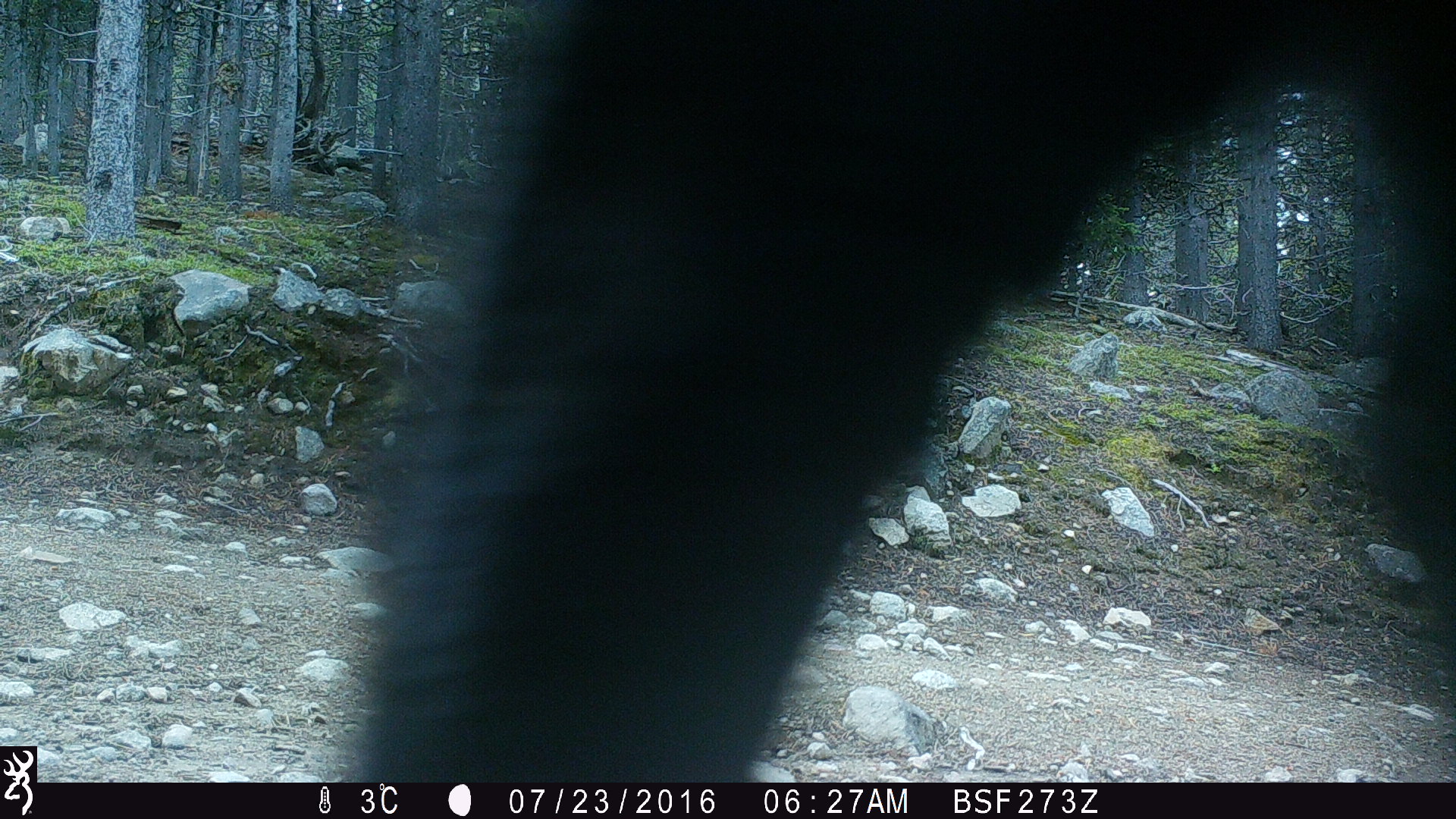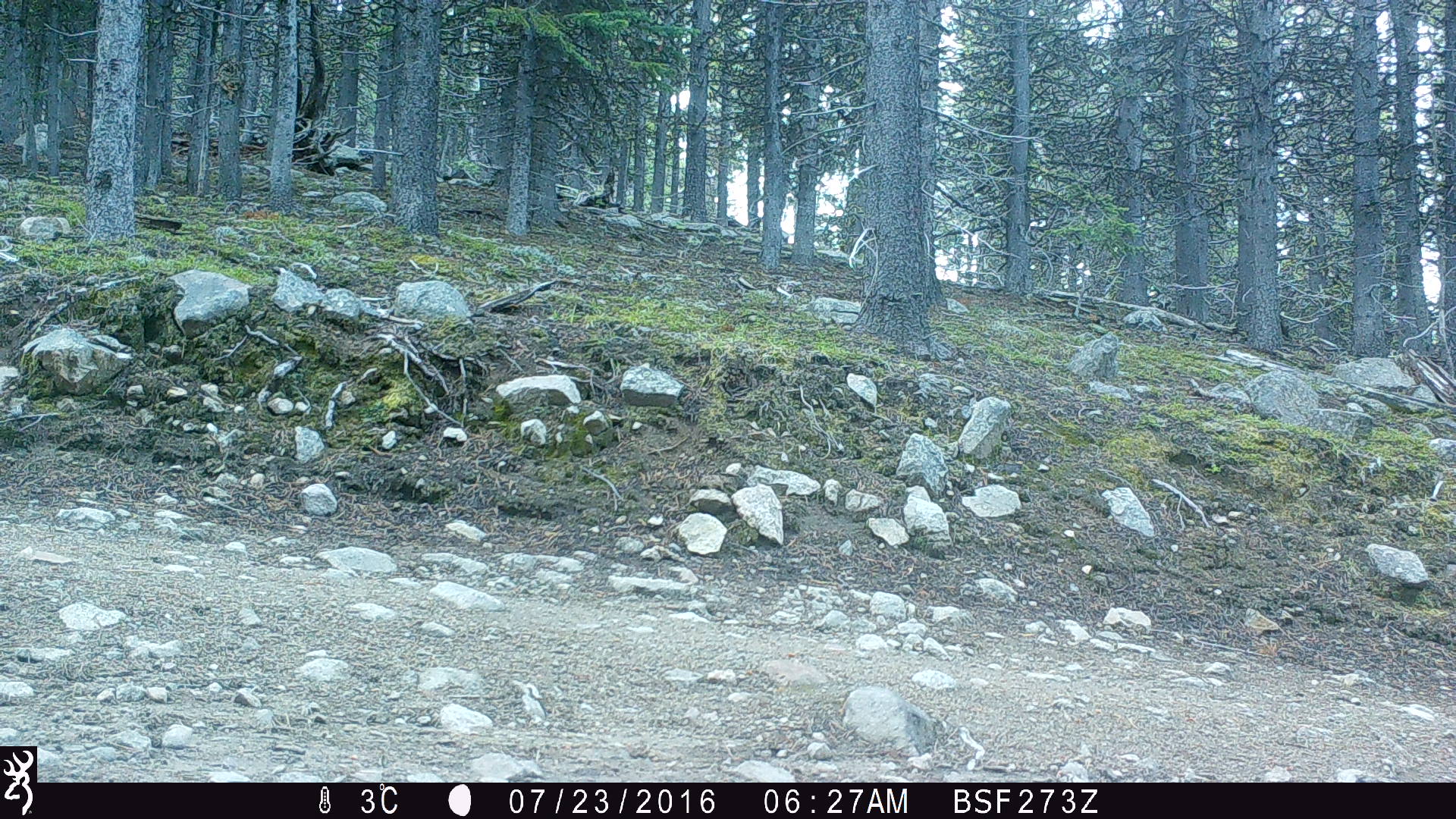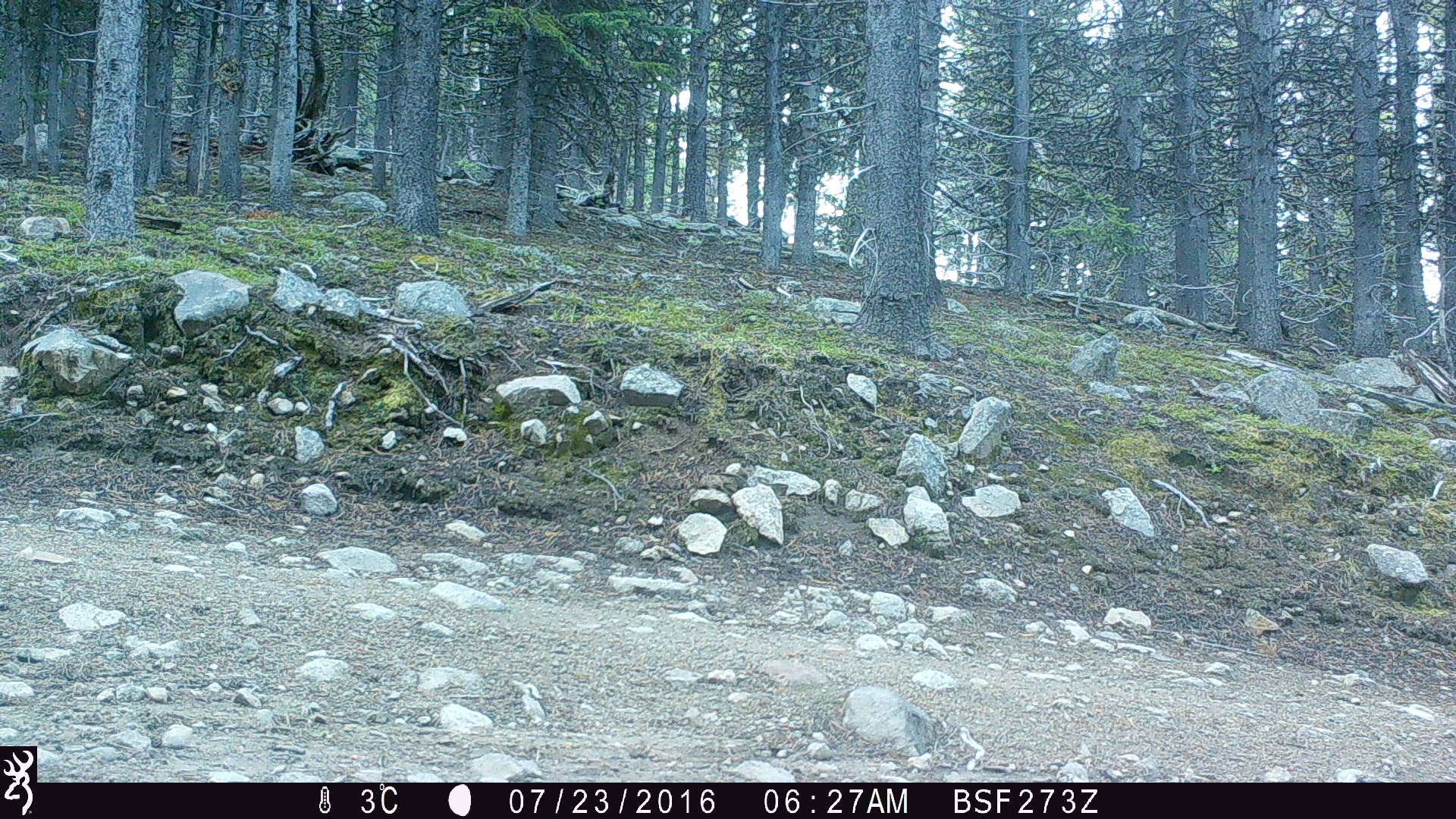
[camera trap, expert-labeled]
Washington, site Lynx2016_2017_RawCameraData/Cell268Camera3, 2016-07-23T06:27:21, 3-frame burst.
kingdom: Animalia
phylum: Chordata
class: Mammalia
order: Artiodactyla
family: Bovidae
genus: Bos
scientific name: Bos taurus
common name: domestic cattle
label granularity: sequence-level